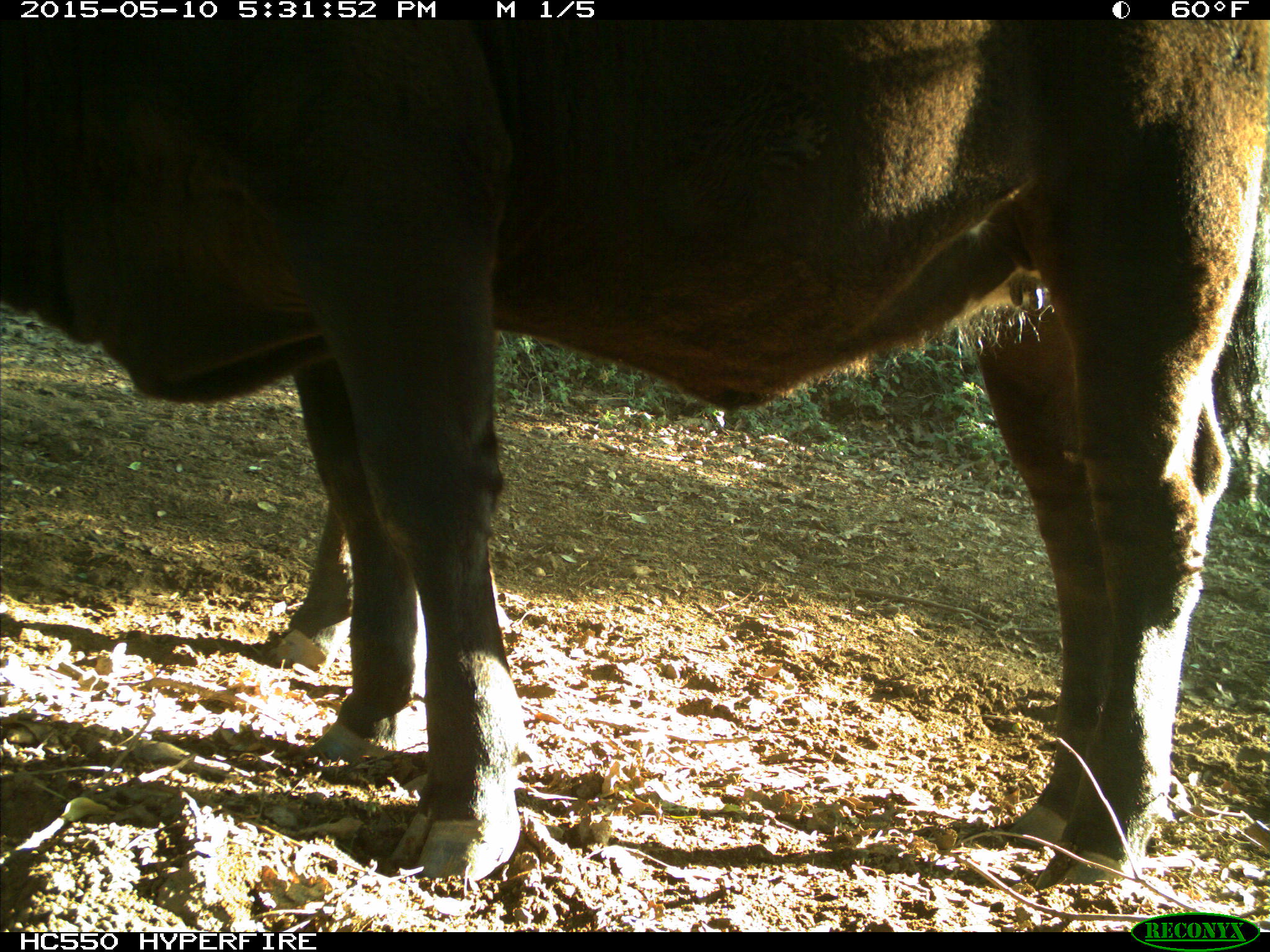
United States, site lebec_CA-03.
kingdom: Animalia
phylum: Chordata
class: Mammalia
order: Artiodactyla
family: Bovidae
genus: Bos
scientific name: Bos taurus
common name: domestic cow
Bos taurus (domestic cow).